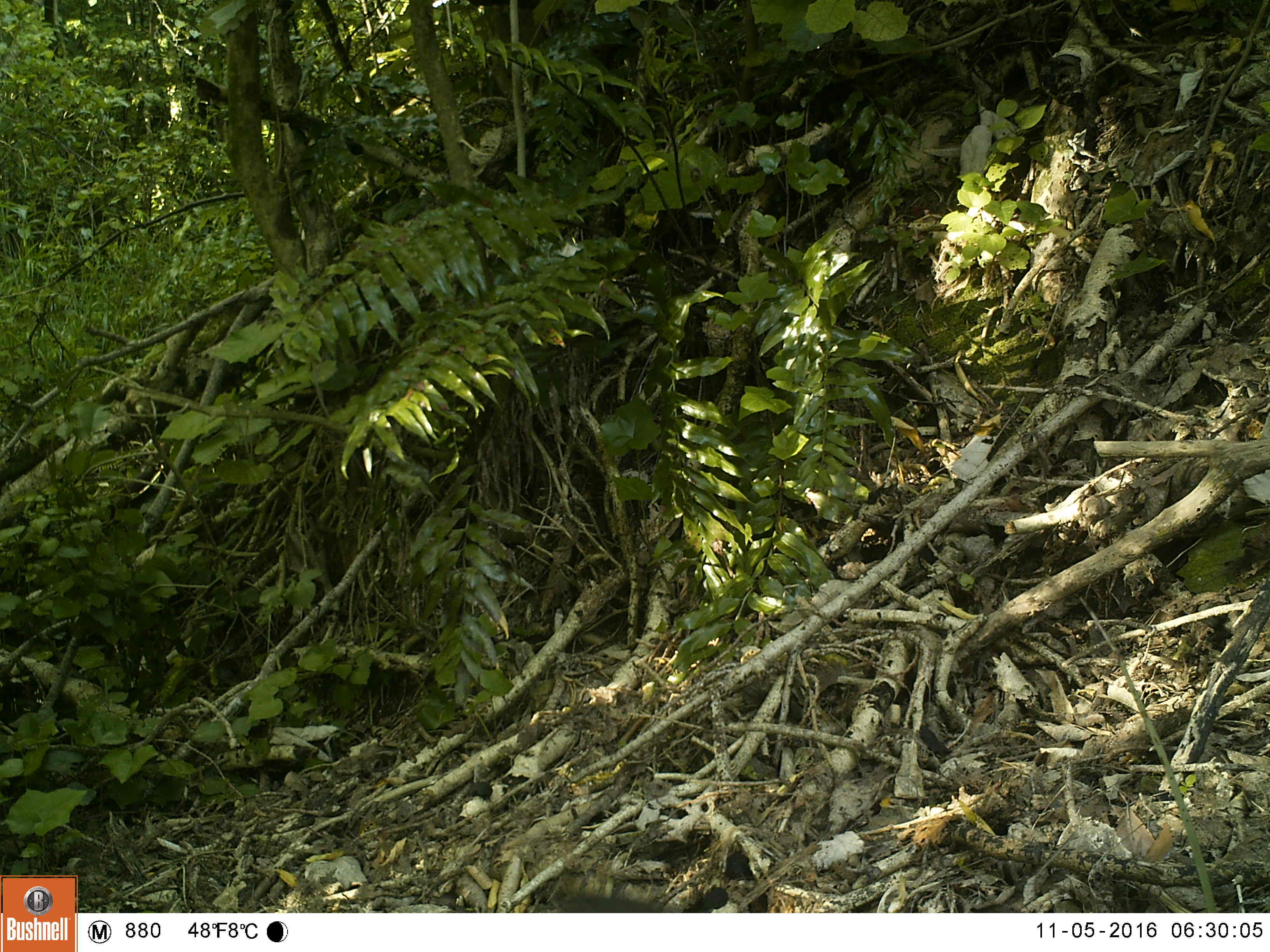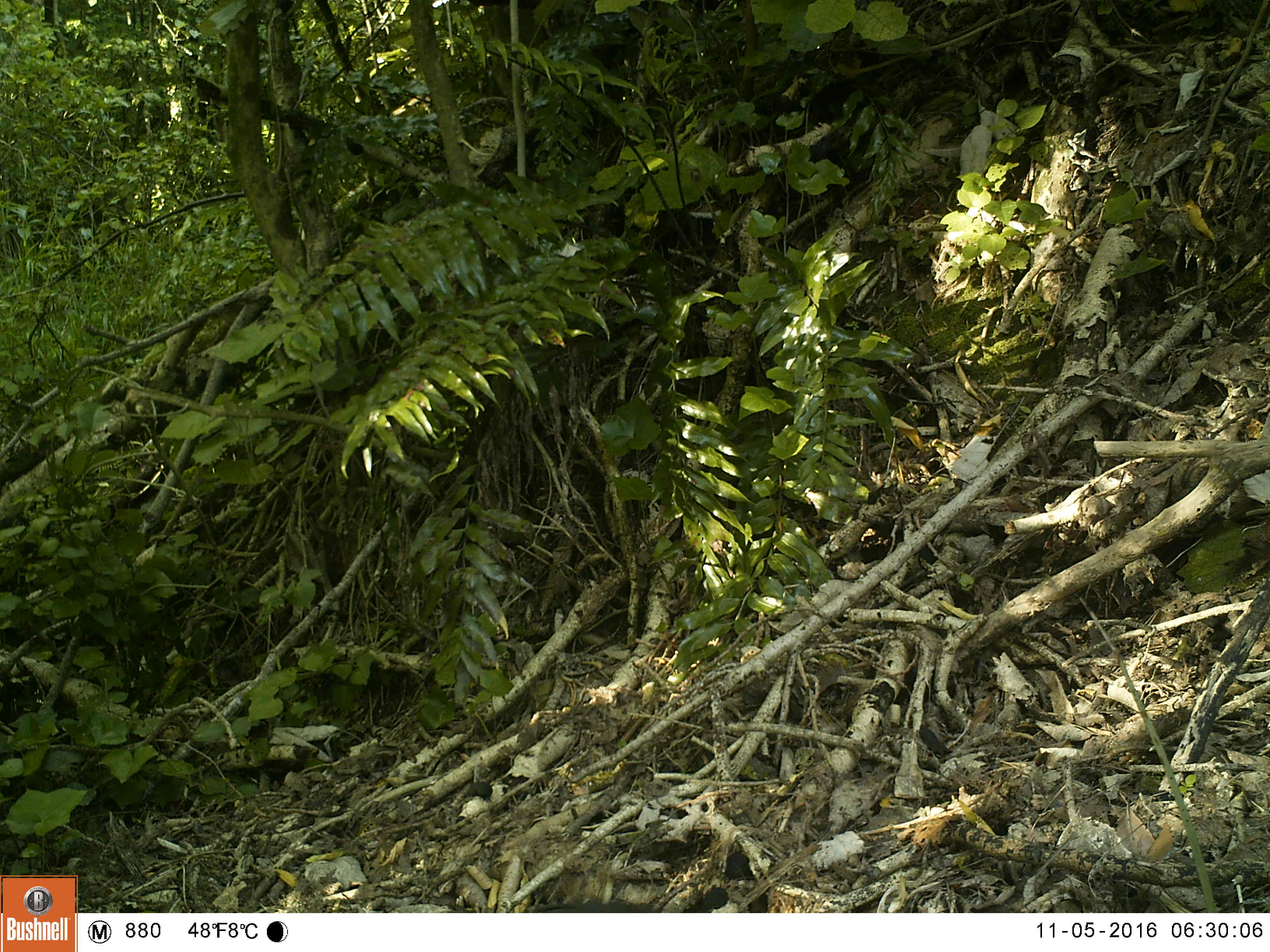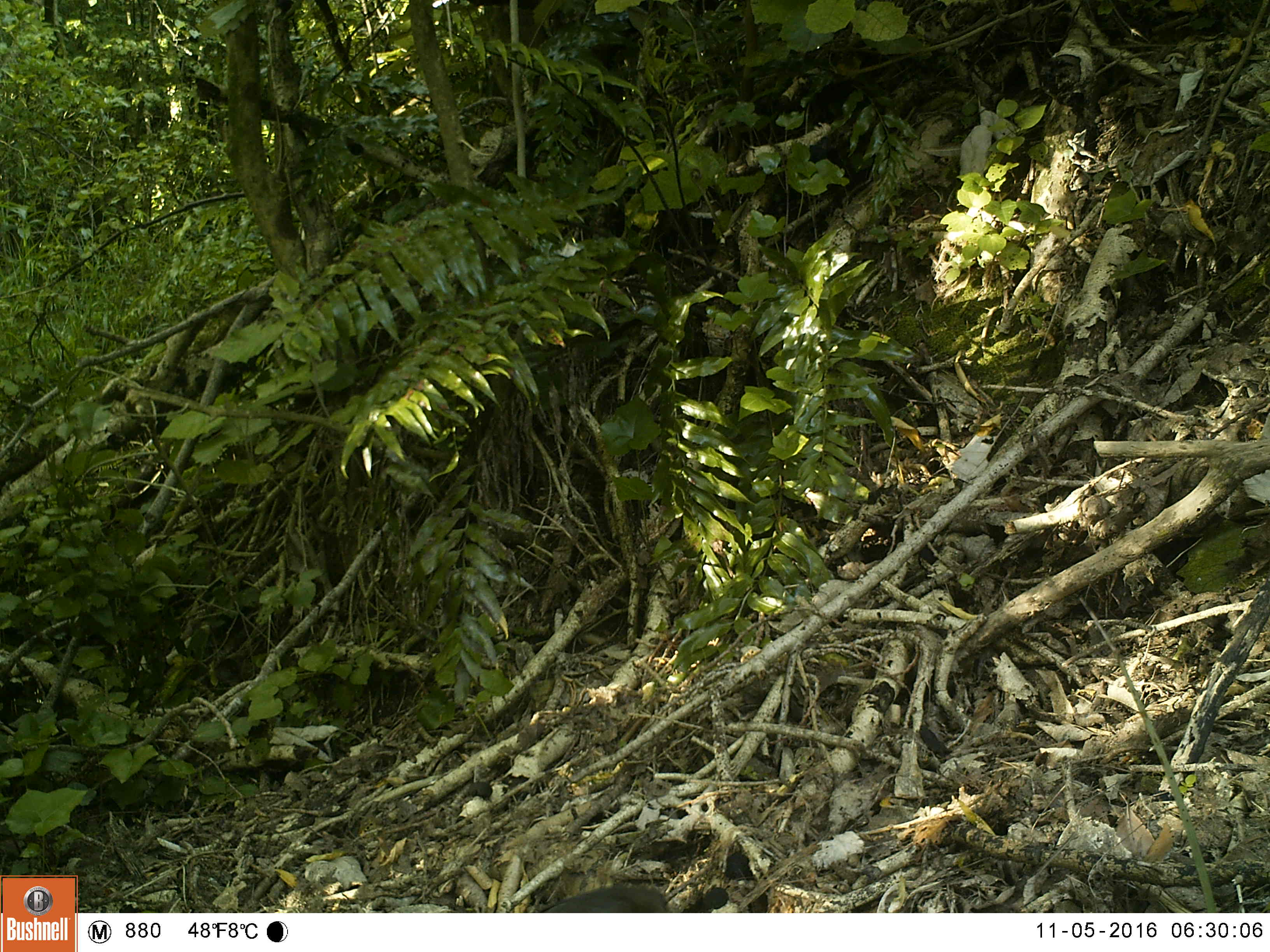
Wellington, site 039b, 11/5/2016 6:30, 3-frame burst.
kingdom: Animalia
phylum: Chordata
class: Aves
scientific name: Aves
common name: bird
Bird (Aves).